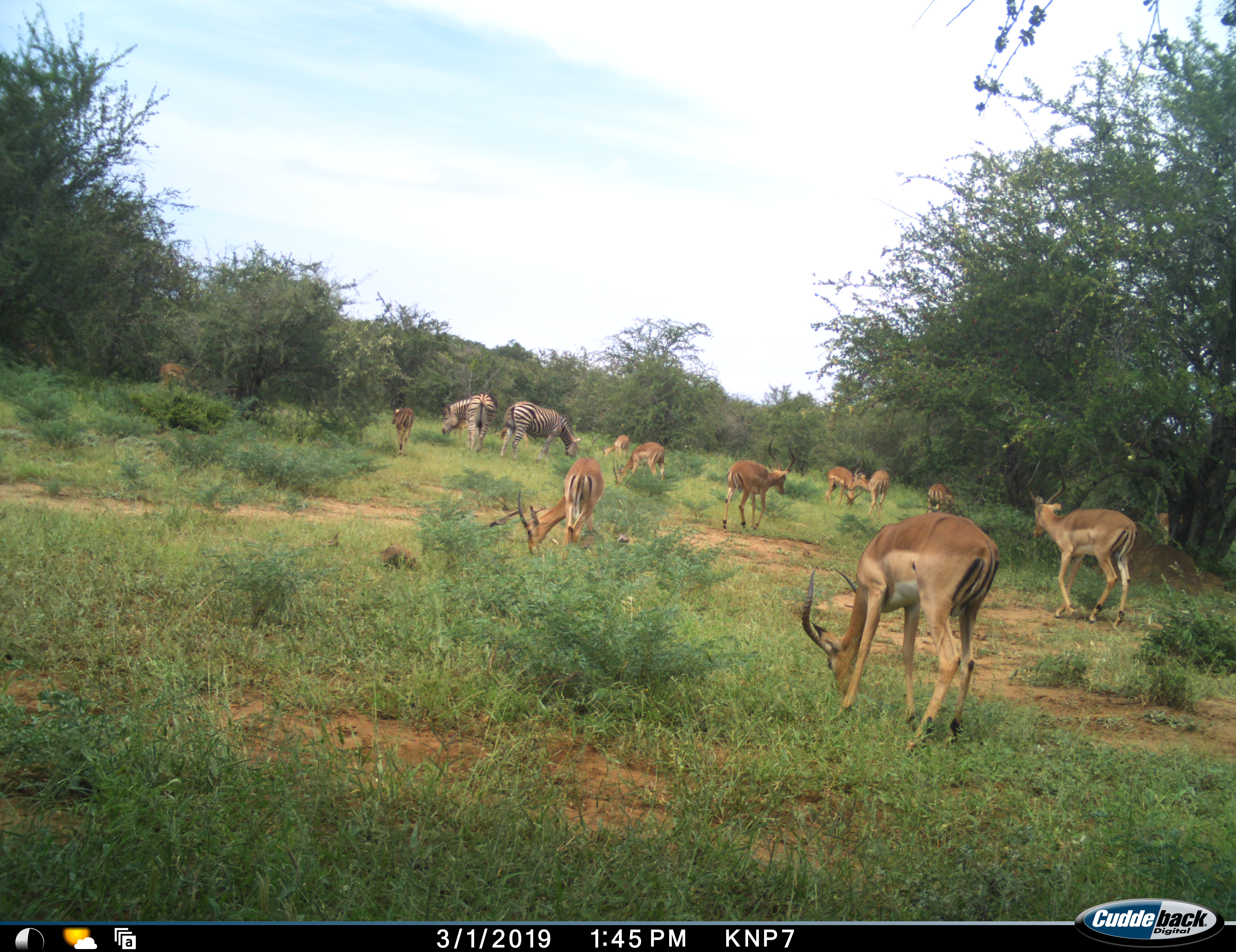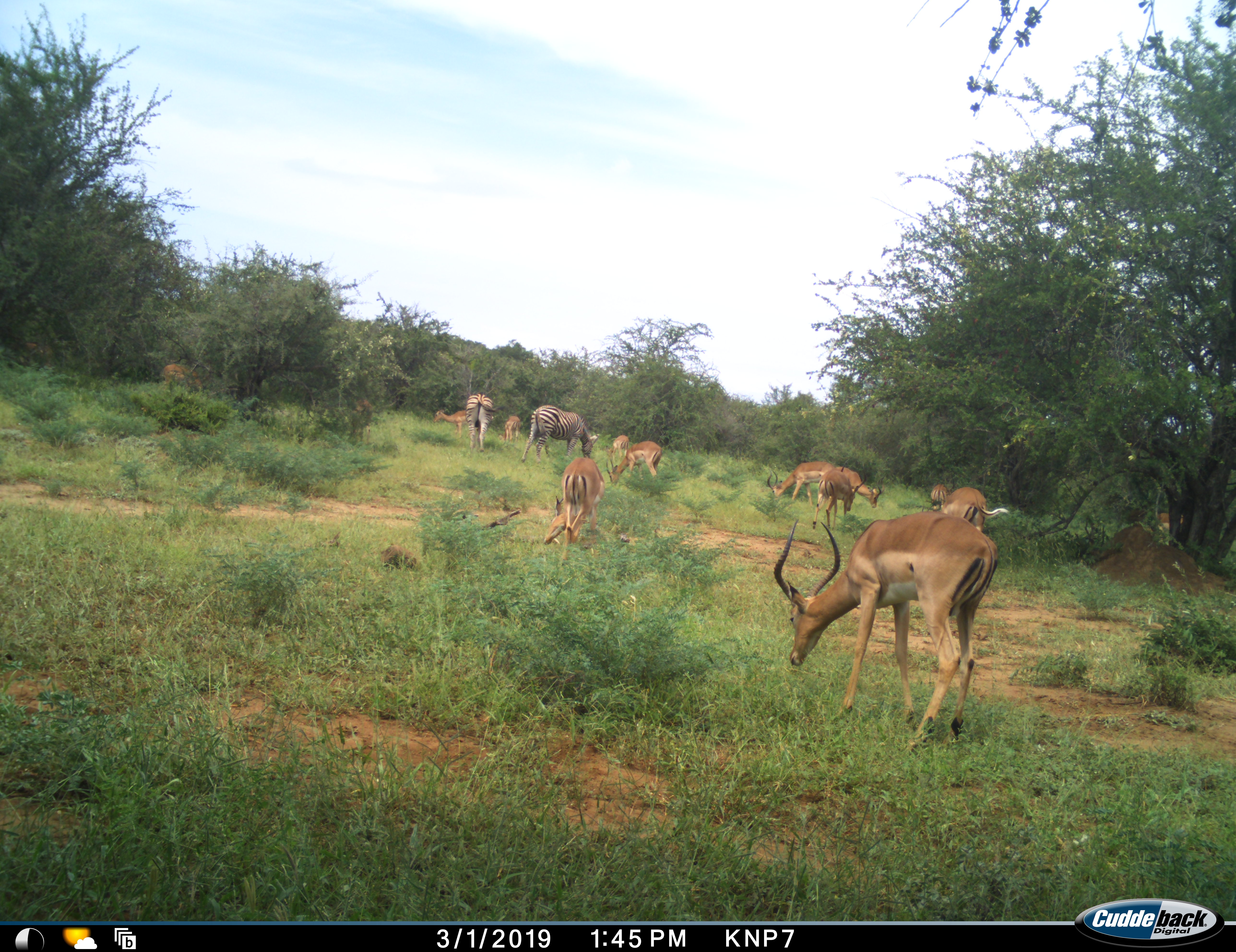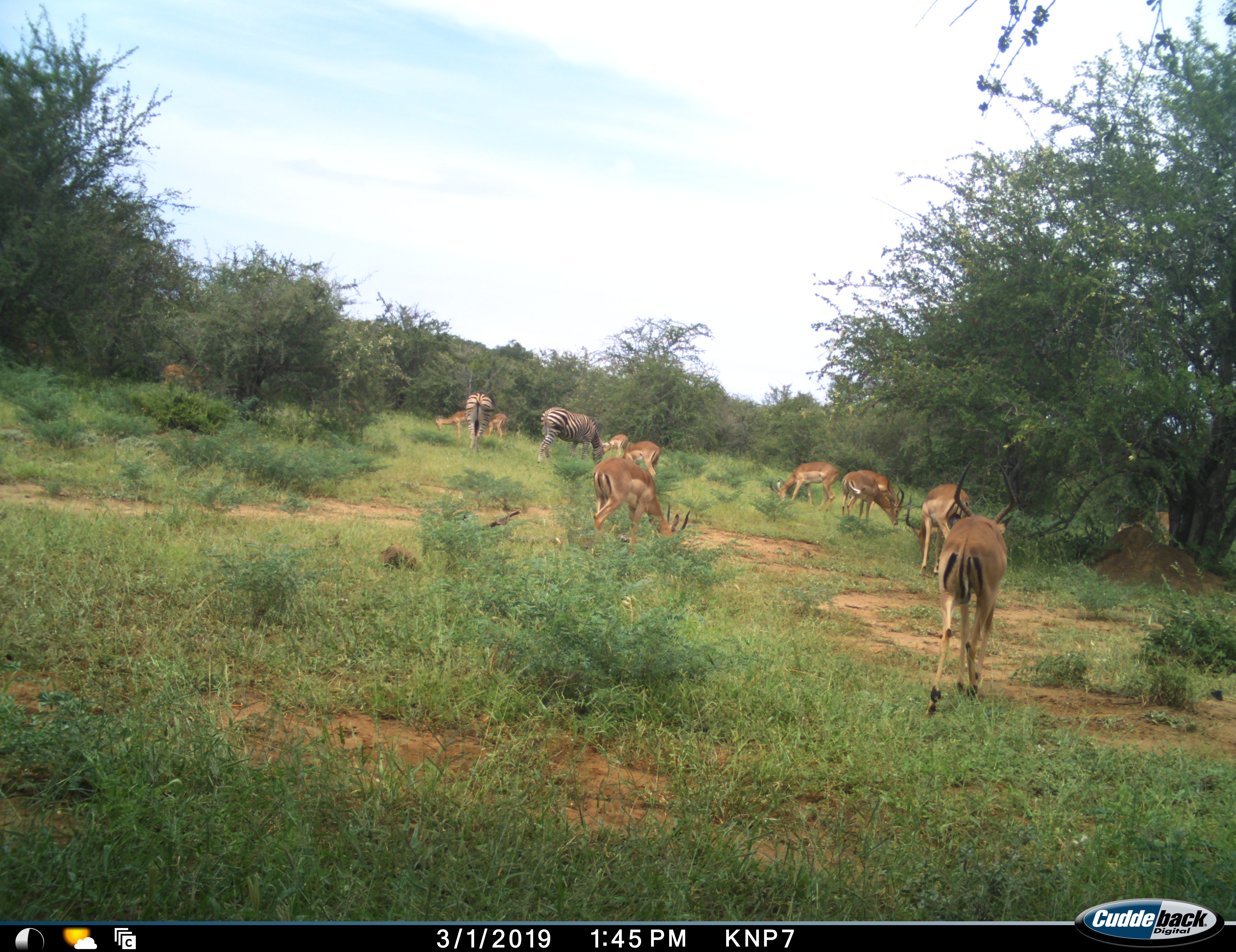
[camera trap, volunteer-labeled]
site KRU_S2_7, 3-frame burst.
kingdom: Animalia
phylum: Chordata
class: Mammalia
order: Artiodactyla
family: Bovidae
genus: Aepyceros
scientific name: Aepyceros melampus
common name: impala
Impala (Aepyceros melampus), count 11-50. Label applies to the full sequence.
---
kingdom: Animalia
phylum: Chordata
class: Mammalia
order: Perissodactyla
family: Equidae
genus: Equus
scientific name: Equus quagga burchellii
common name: burchell's zebra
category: zebraburchells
Zebraburchells (burchell's zebra) (Equus quagga burchellii), count 2. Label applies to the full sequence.